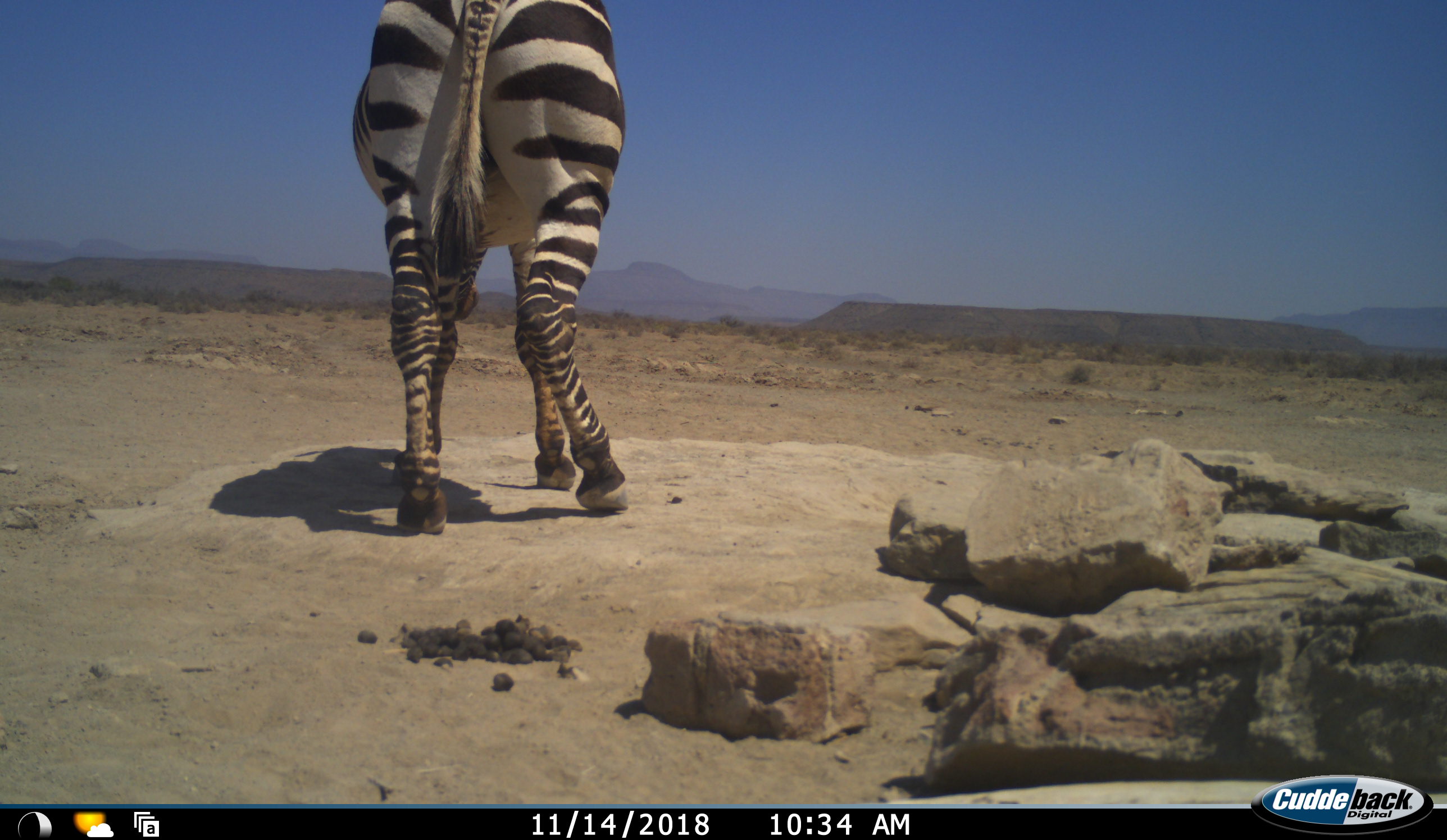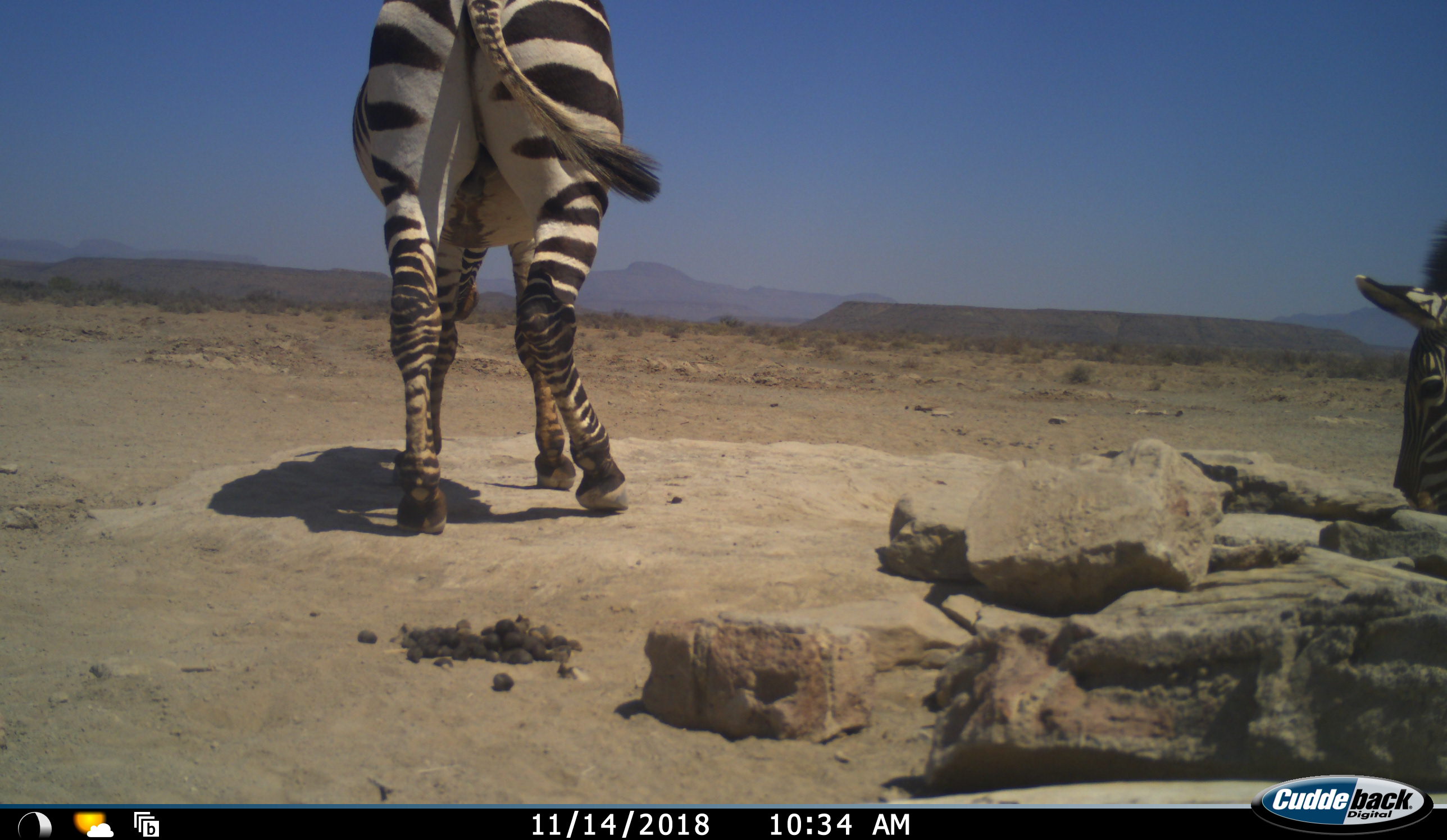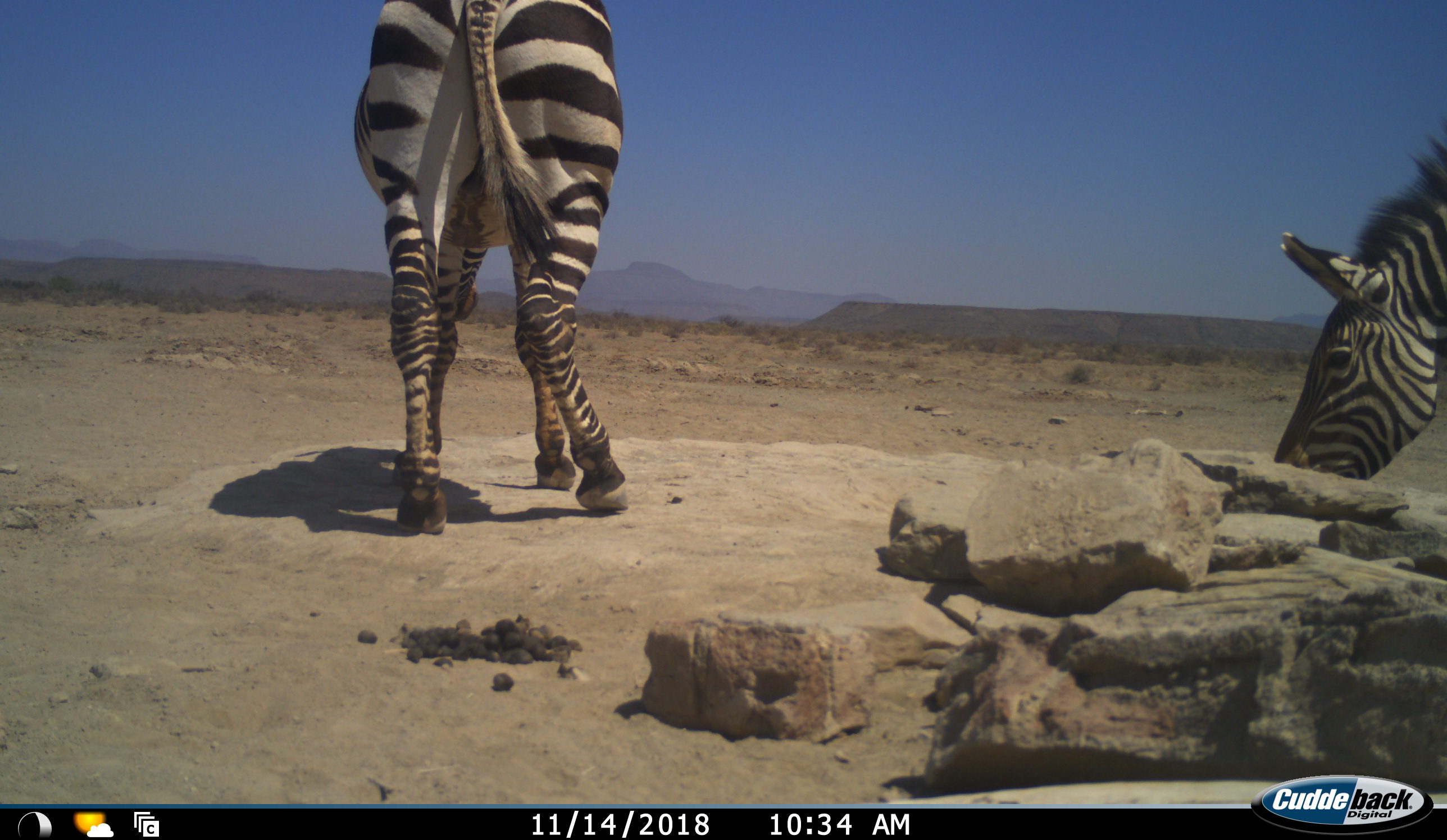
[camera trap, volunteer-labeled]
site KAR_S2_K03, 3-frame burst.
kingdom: Animalia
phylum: Chordata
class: Mammalia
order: Perissodactyla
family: Equidae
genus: Equus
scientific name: Equus zebra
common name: mountain zebra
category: zebramountain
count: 2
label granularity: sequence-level